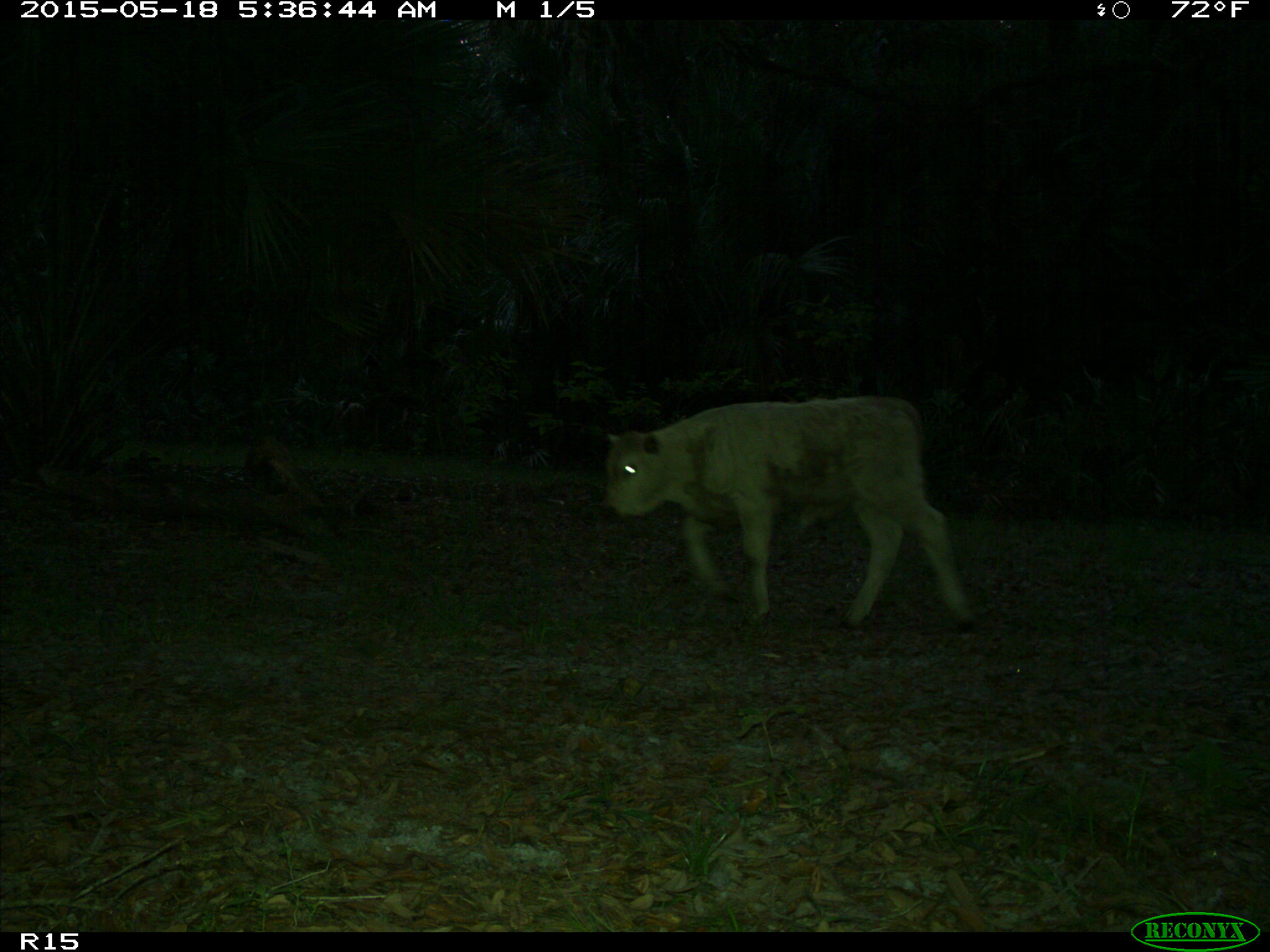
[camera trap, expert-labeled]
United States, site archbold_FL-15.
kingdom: Animalia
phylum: Chordata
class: Mammalia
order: Artiodactyla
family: Bovidae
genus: Bos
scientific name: Bos taurus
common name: domestic cow